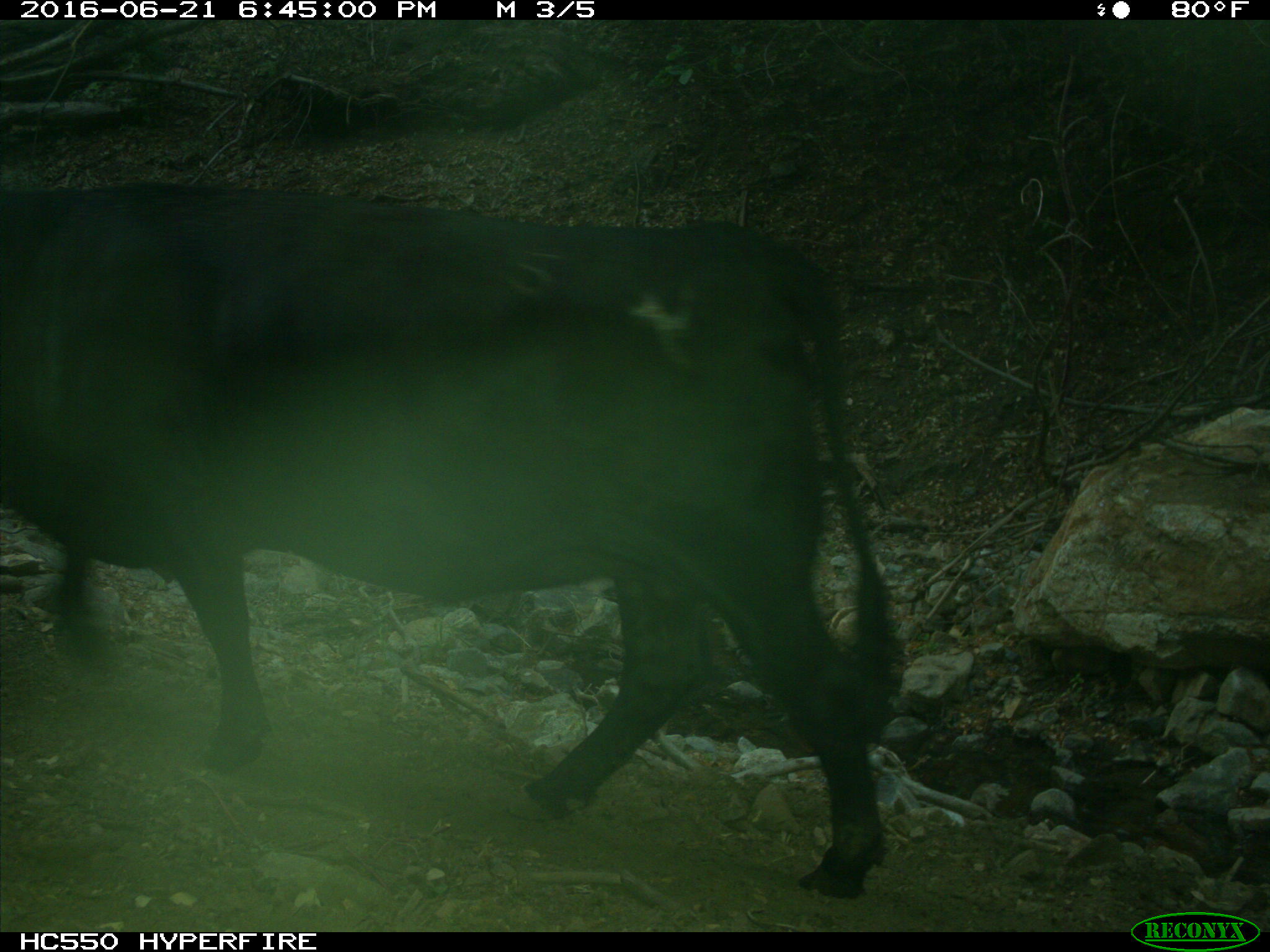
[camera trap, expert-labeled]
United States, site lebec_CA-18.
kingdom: Animalia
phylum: Chordata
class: Mammalia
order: Artiodactyla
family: Bovidae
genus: Bos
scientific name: Bos taurus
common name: domestic cow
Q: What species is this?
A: Bos taurus (domestic cow).